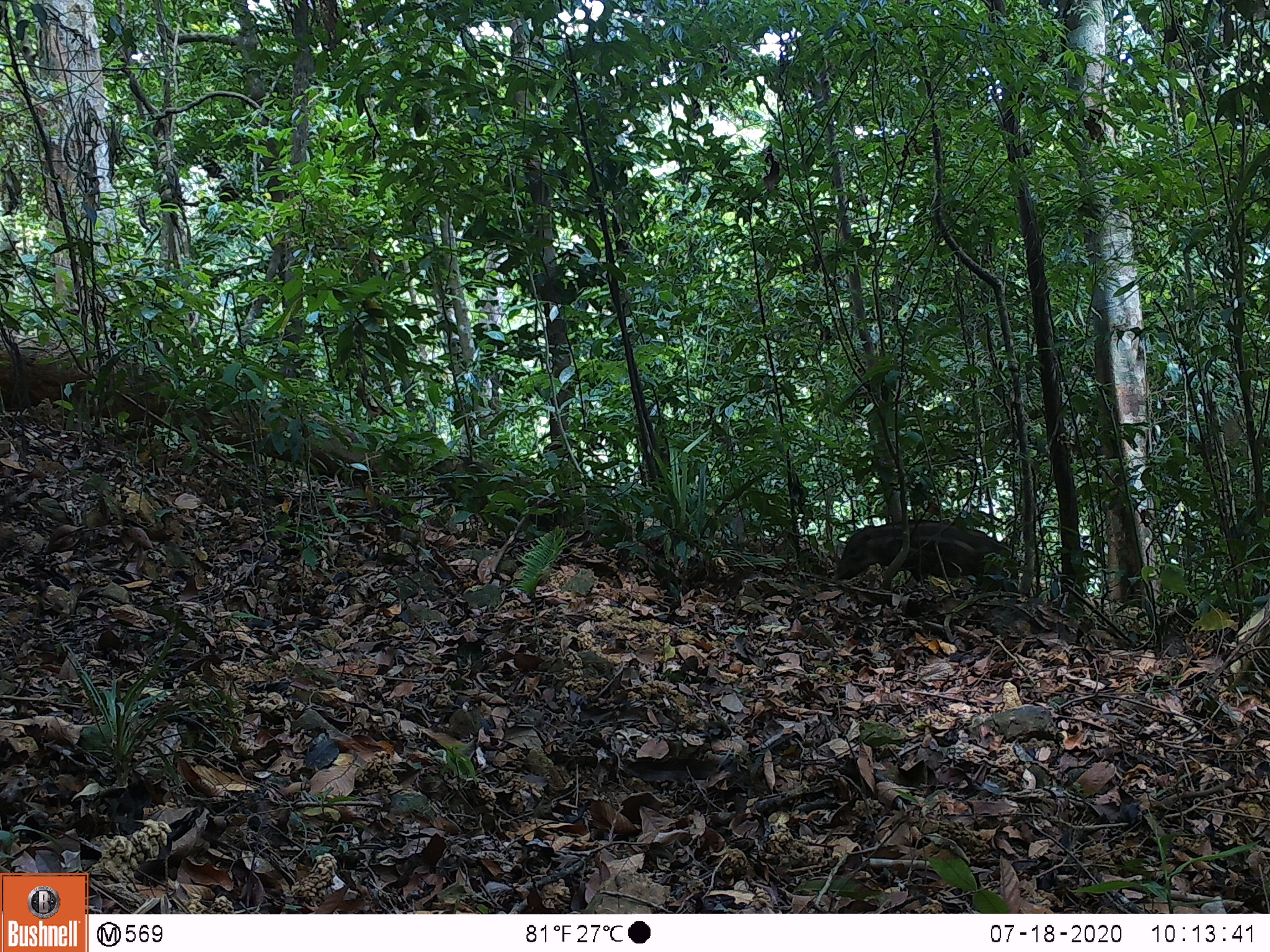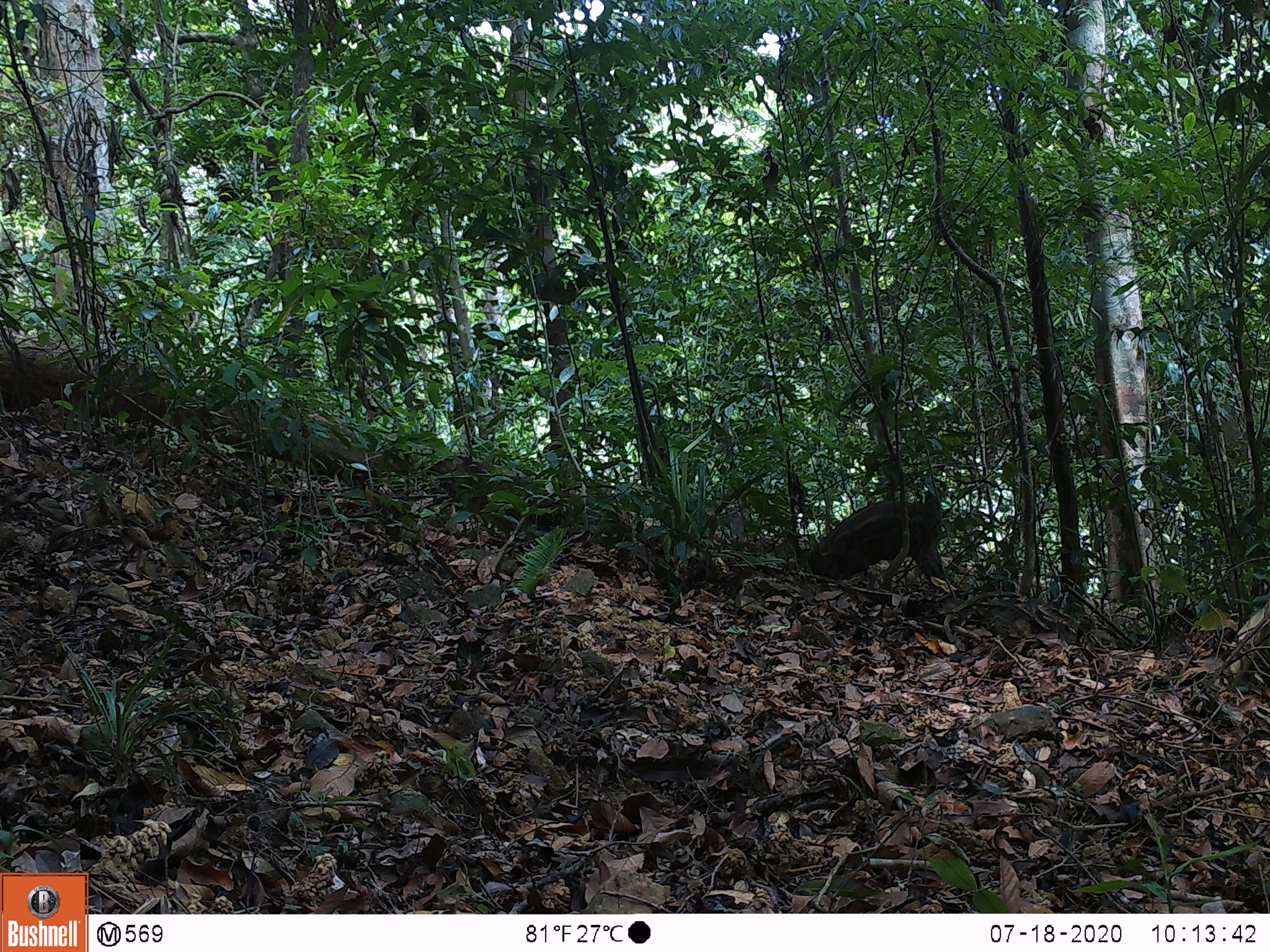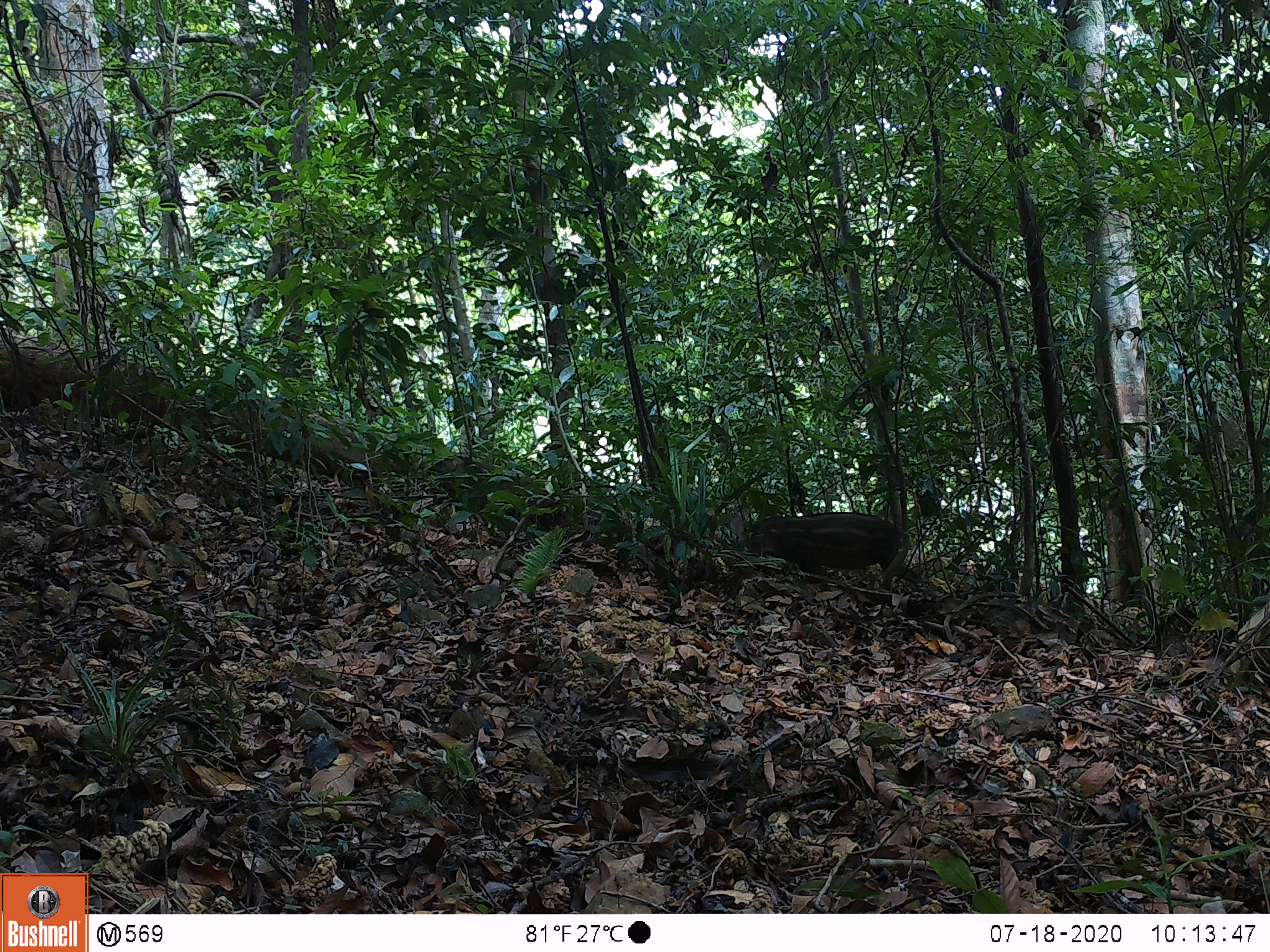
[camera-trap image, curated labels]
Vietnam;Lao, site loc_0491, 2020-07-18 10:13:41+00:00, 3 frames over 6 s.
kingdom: Animalia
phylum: Chordata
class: Mammalia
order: Artiodactyla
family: Suidae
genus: Sus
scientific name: Sus scrofa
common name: eurasian wild pig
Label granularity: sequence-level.